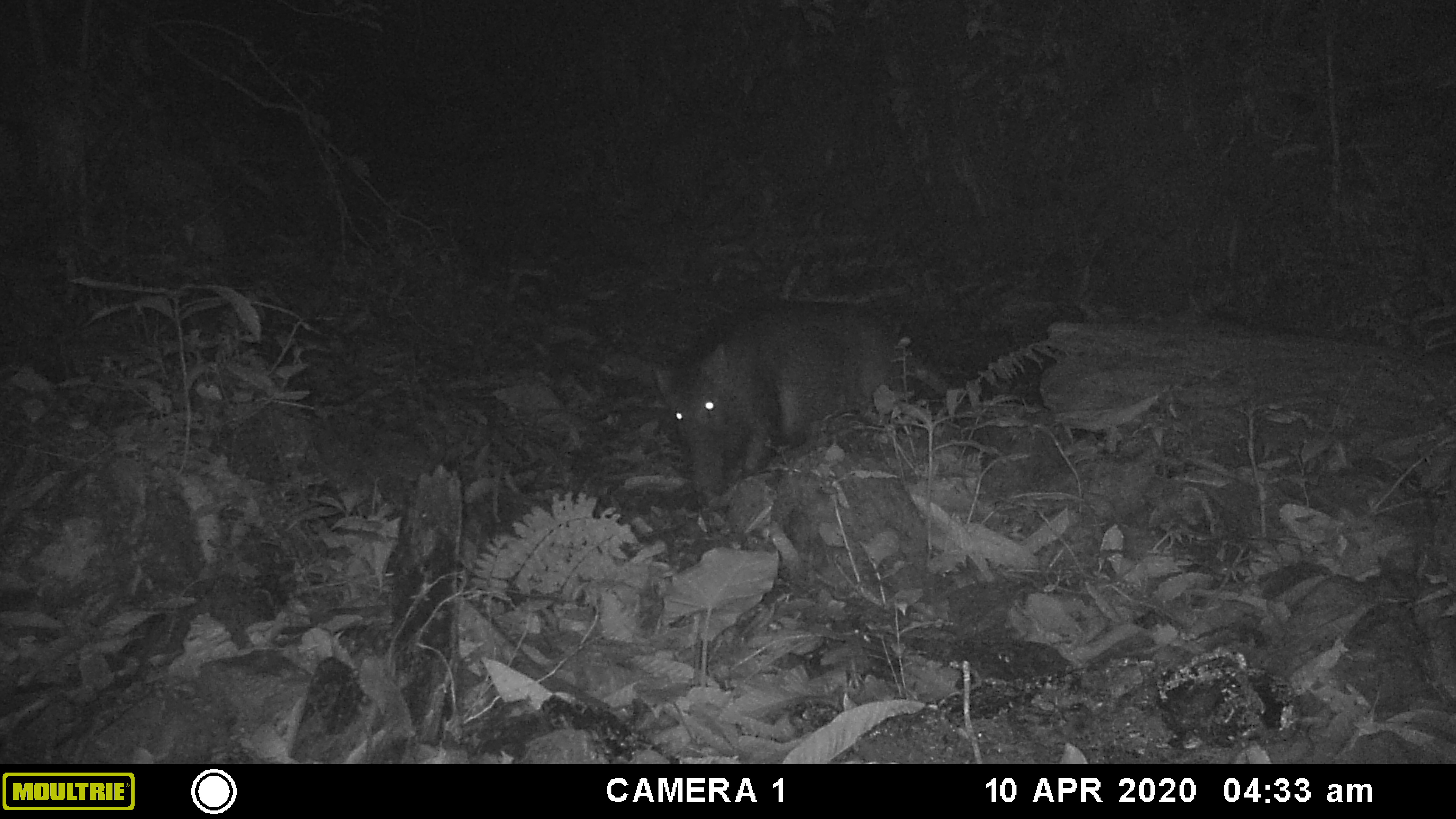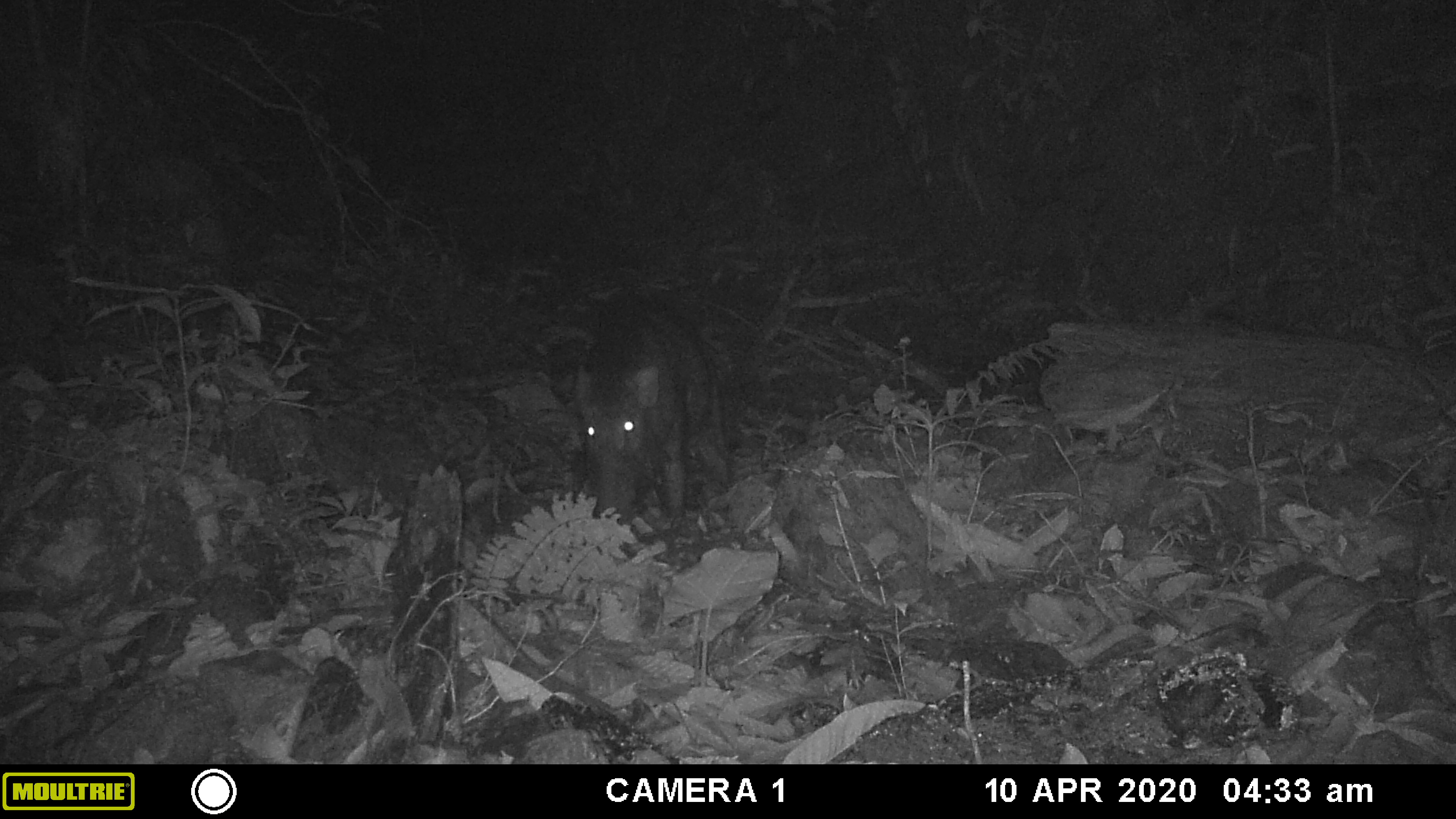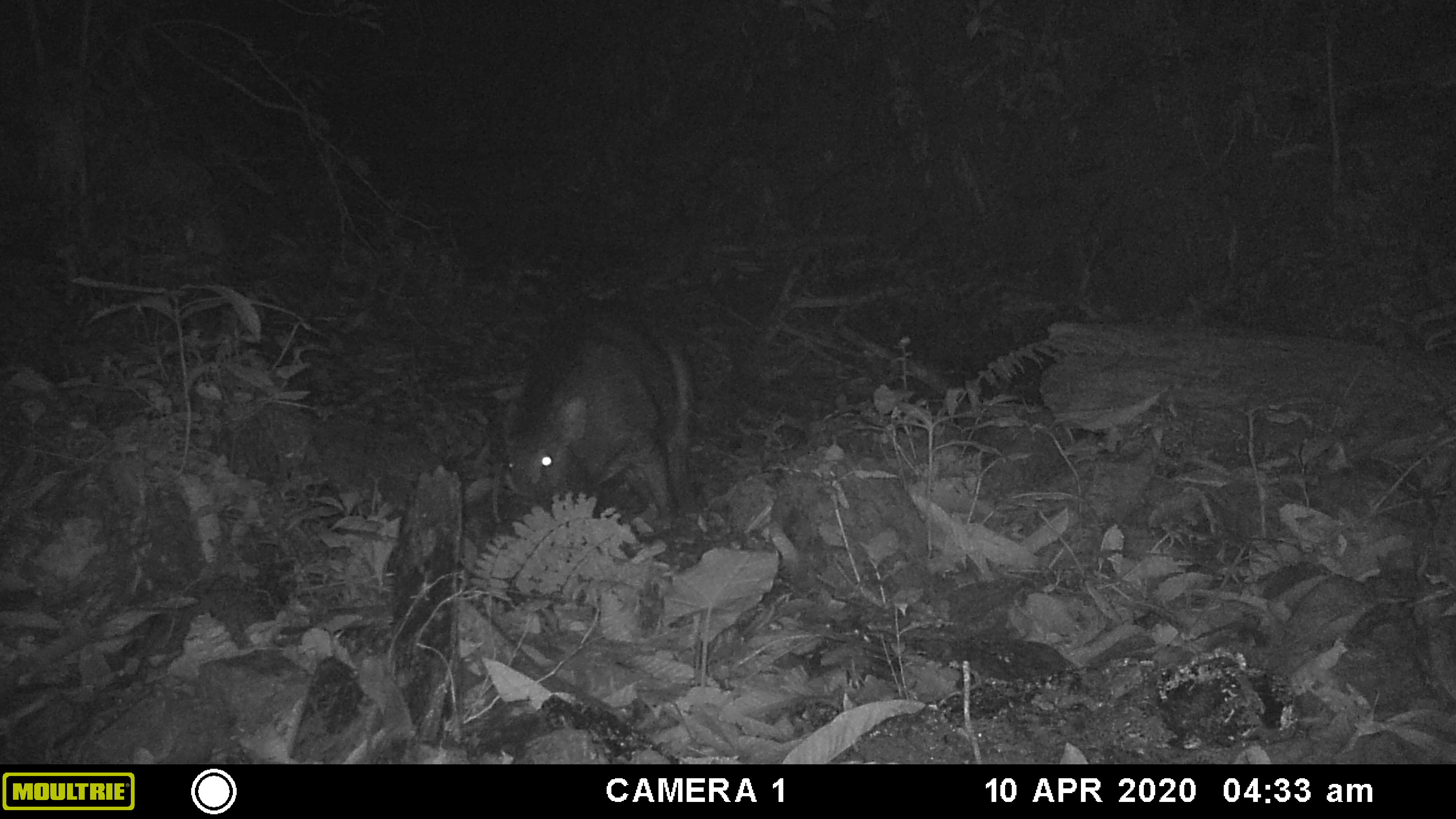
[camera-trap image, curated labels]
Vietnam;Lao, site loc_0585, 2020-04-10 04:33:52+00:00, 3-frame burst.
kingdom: Animalia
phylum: Chordata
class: Mammalia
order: Artiodactyla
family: Suidae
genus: Sus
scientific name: Sus scrofa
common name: eurasian wild pig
Eurasian wild pig (Sus scrofa). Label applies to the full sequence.